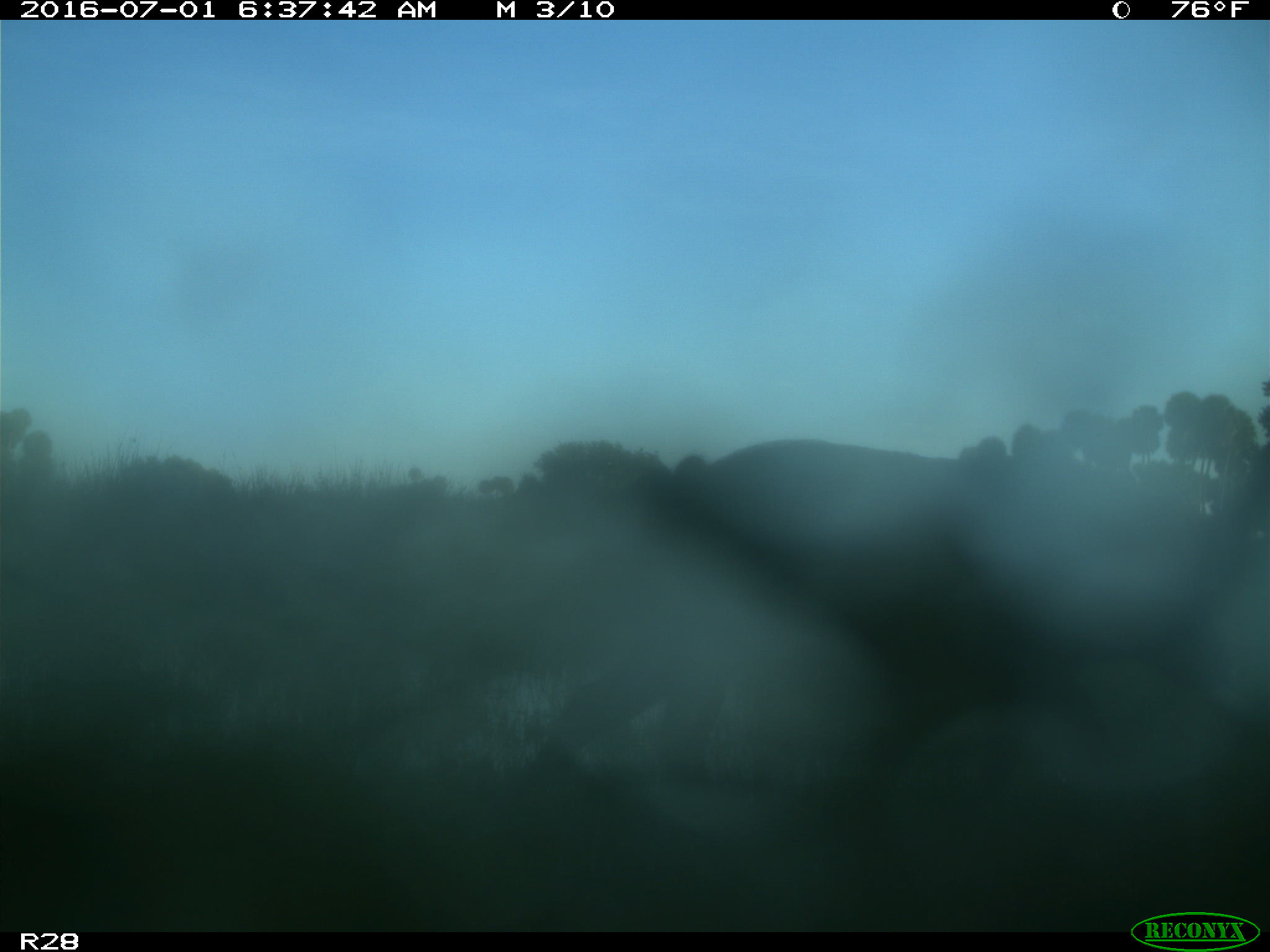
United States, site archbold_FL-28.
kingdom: Animalia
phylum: Chordata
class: Mammalia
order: Artiodactyla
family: Bovidae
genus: Bos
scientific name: Bos taurus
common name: domestic cow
Bos taurus (domestic cow).